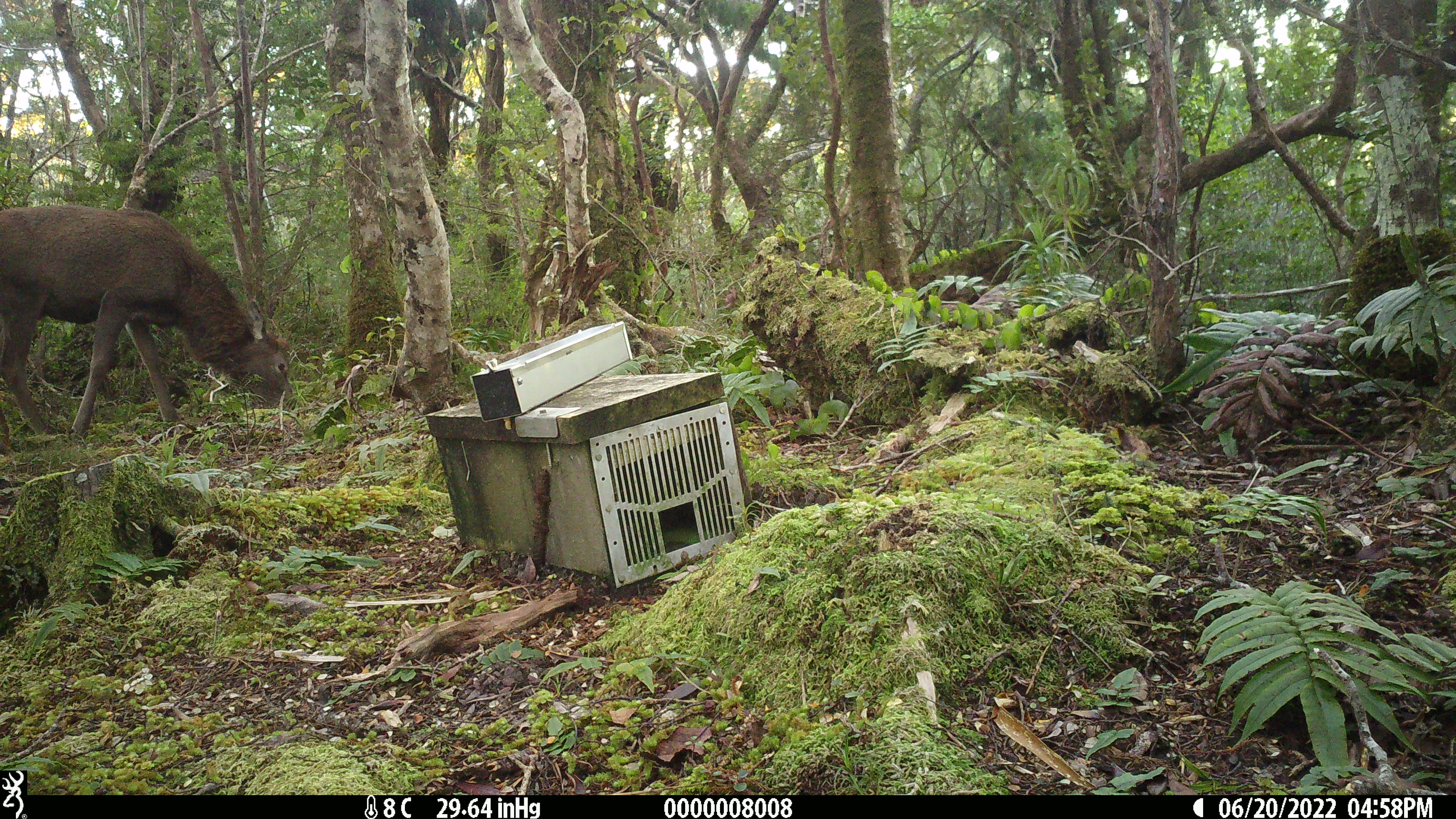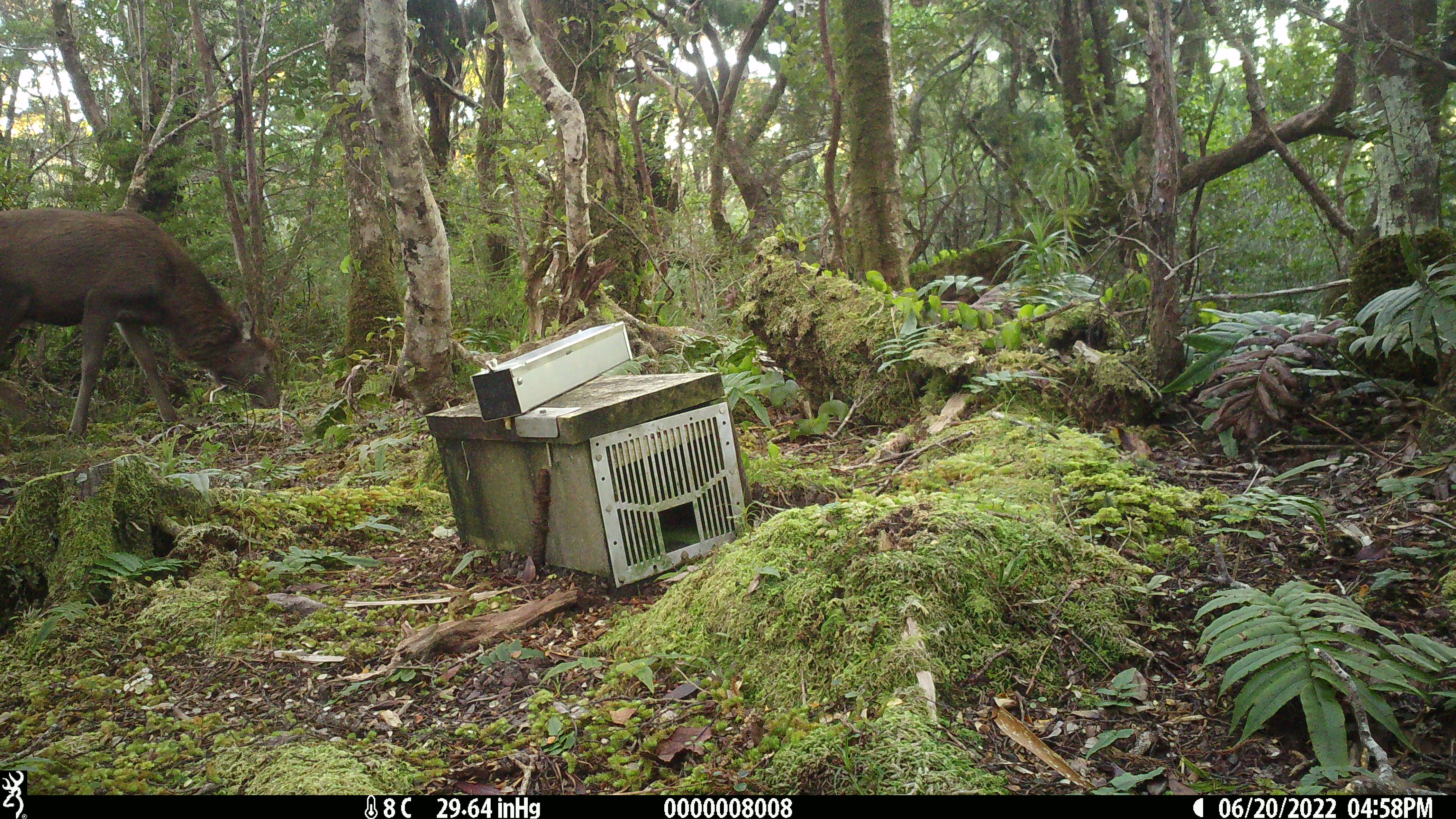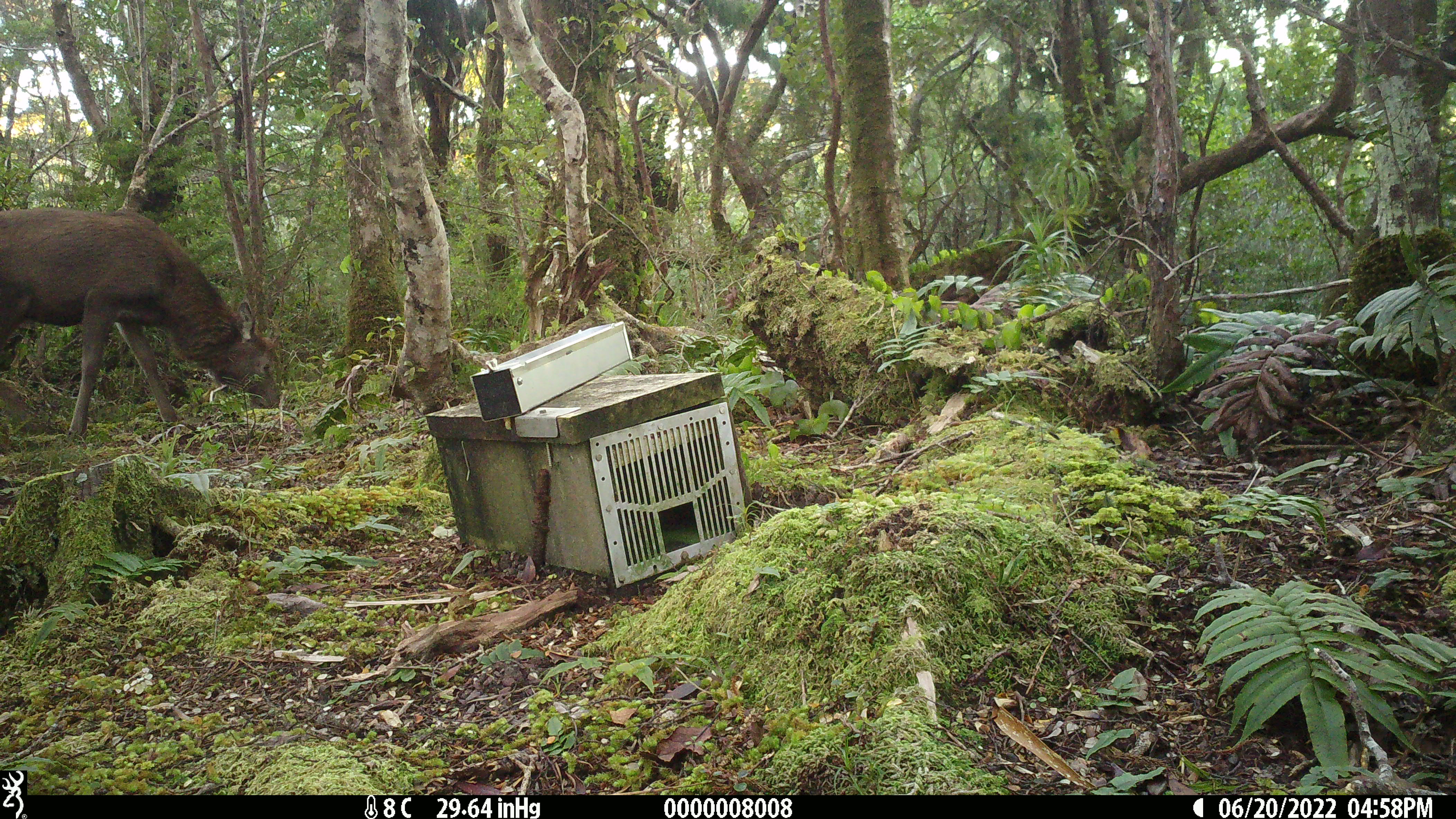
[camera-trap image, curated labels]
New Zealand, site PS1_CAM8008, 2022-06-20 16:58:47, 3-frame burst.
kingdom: Animalia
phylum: Chordata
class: Mammalia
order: Artiodactyla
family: Cervidae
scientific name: Cervidae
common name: deer